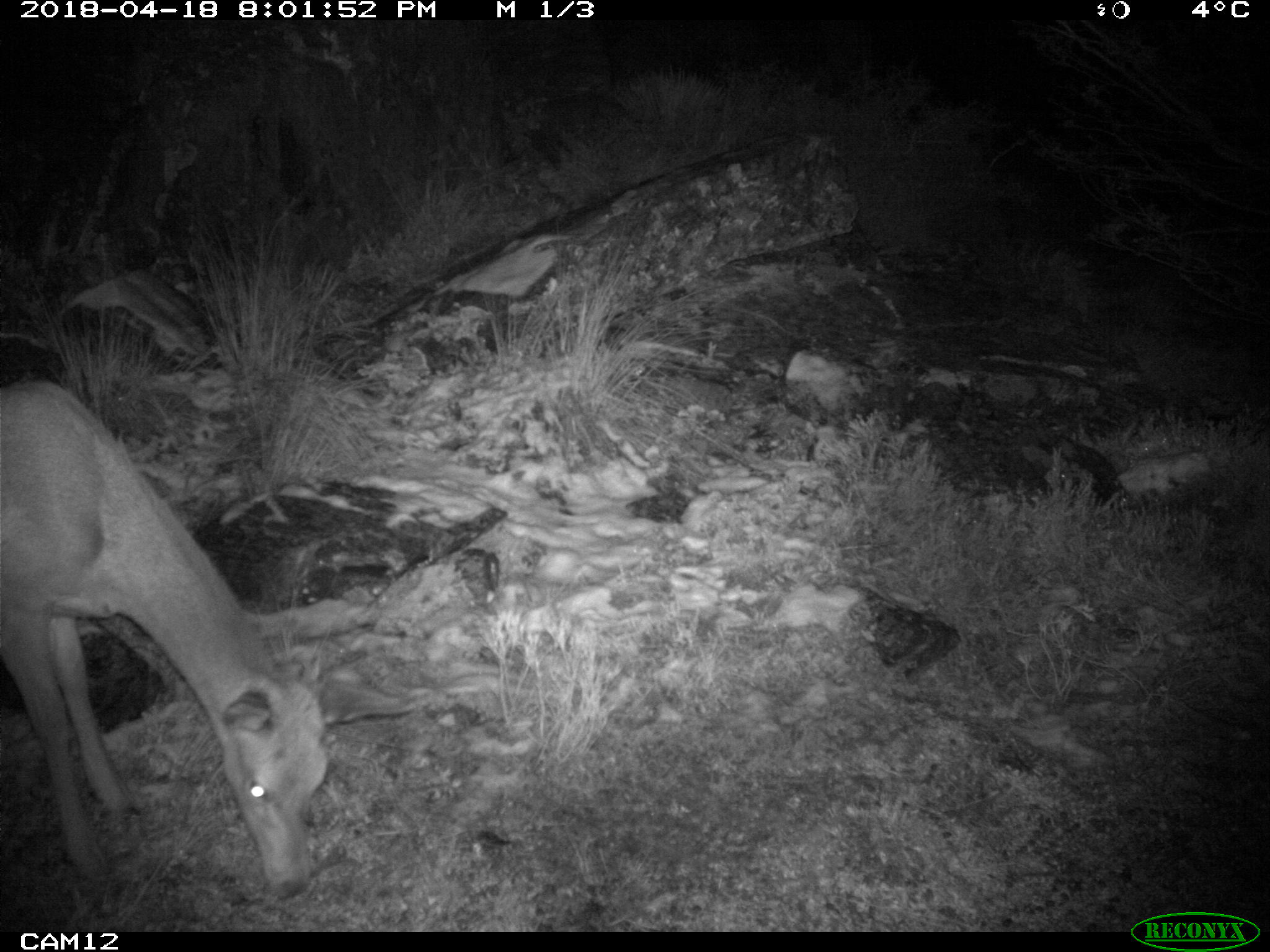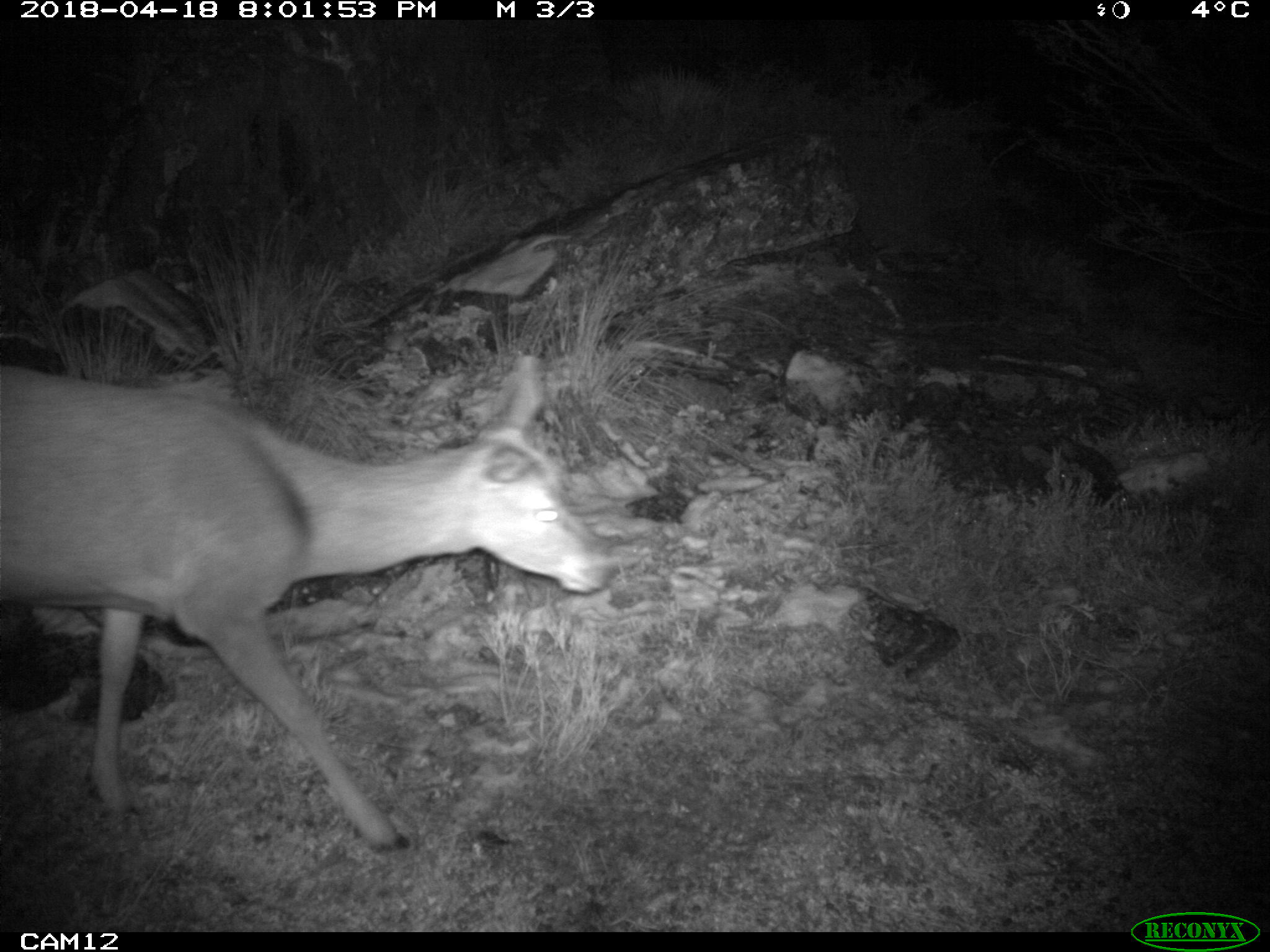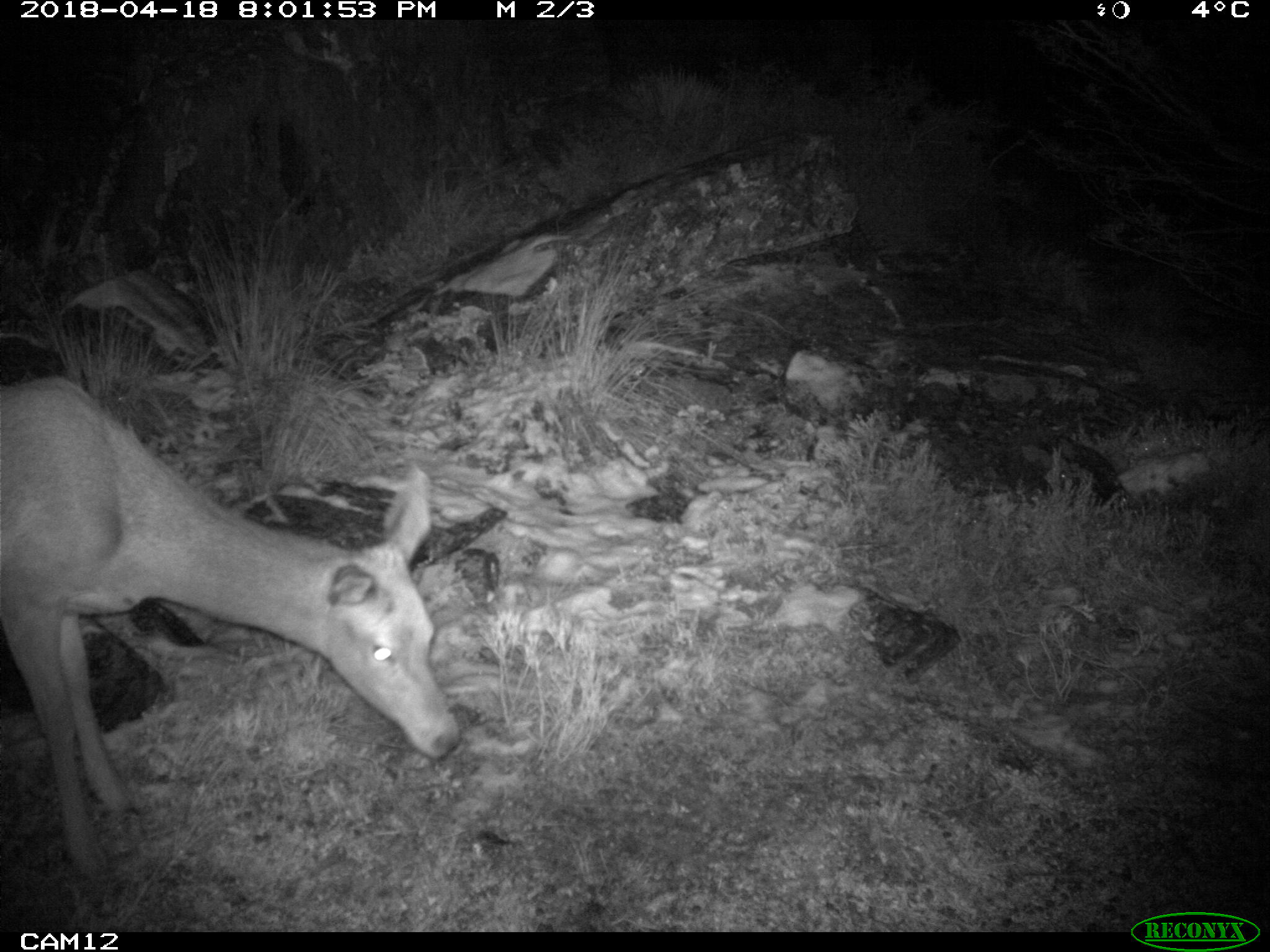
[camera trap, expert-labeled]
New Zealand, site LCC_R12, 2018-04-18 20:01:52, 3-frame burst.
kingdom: Animalia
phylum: Chordata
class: Mammalia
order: Artiodactyla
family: Cervidae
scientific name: Cervidae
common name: deer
Deer (Cervidae).